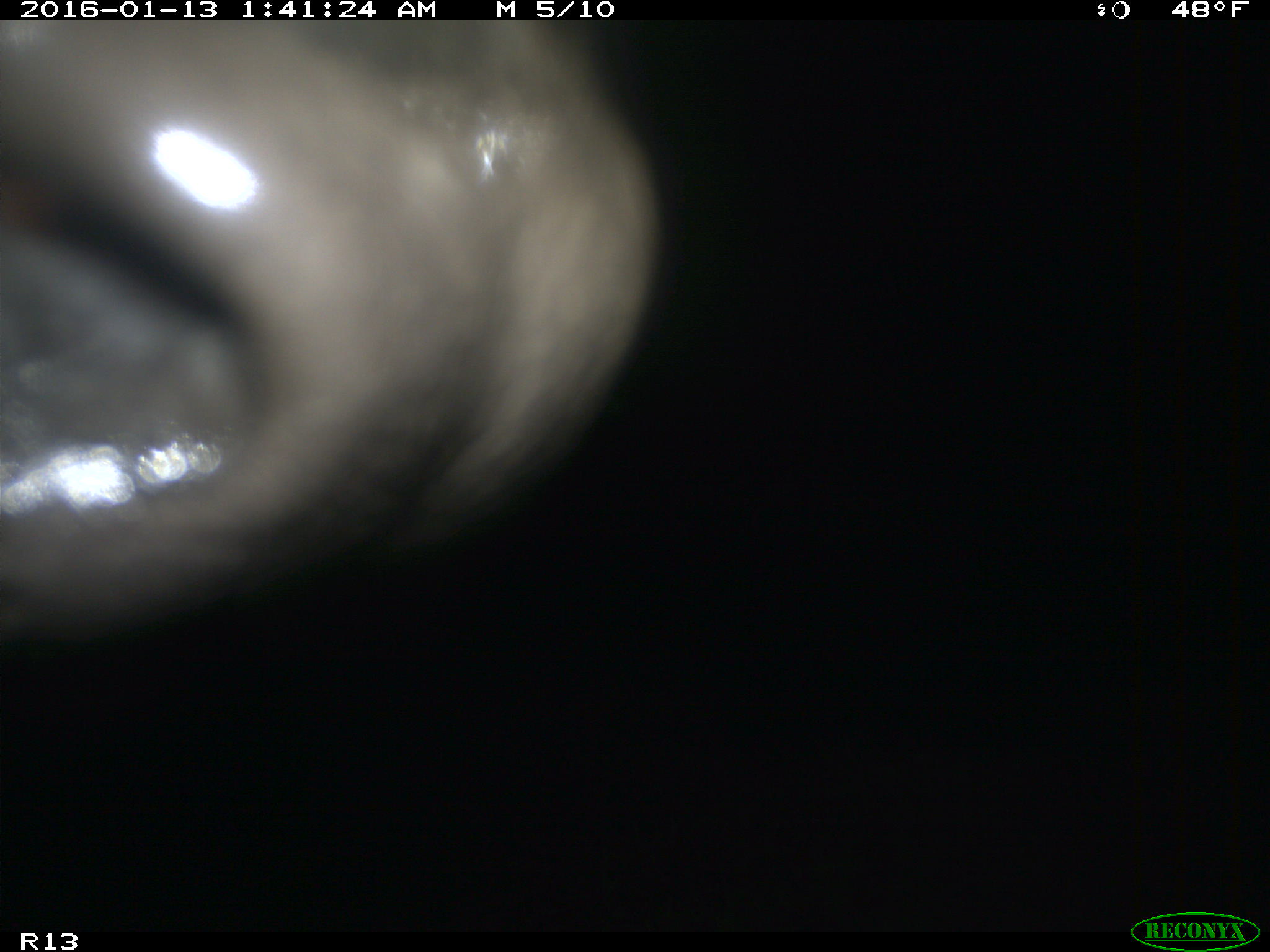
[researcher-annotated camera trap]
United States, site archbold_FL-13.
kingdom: Animalia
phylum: Chordata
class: Mammalia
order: Artiodactyla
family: Bovidae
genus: Bos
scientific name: Bos taurus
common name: domestic cow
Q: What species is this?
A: Bos taurus (domestic cow).